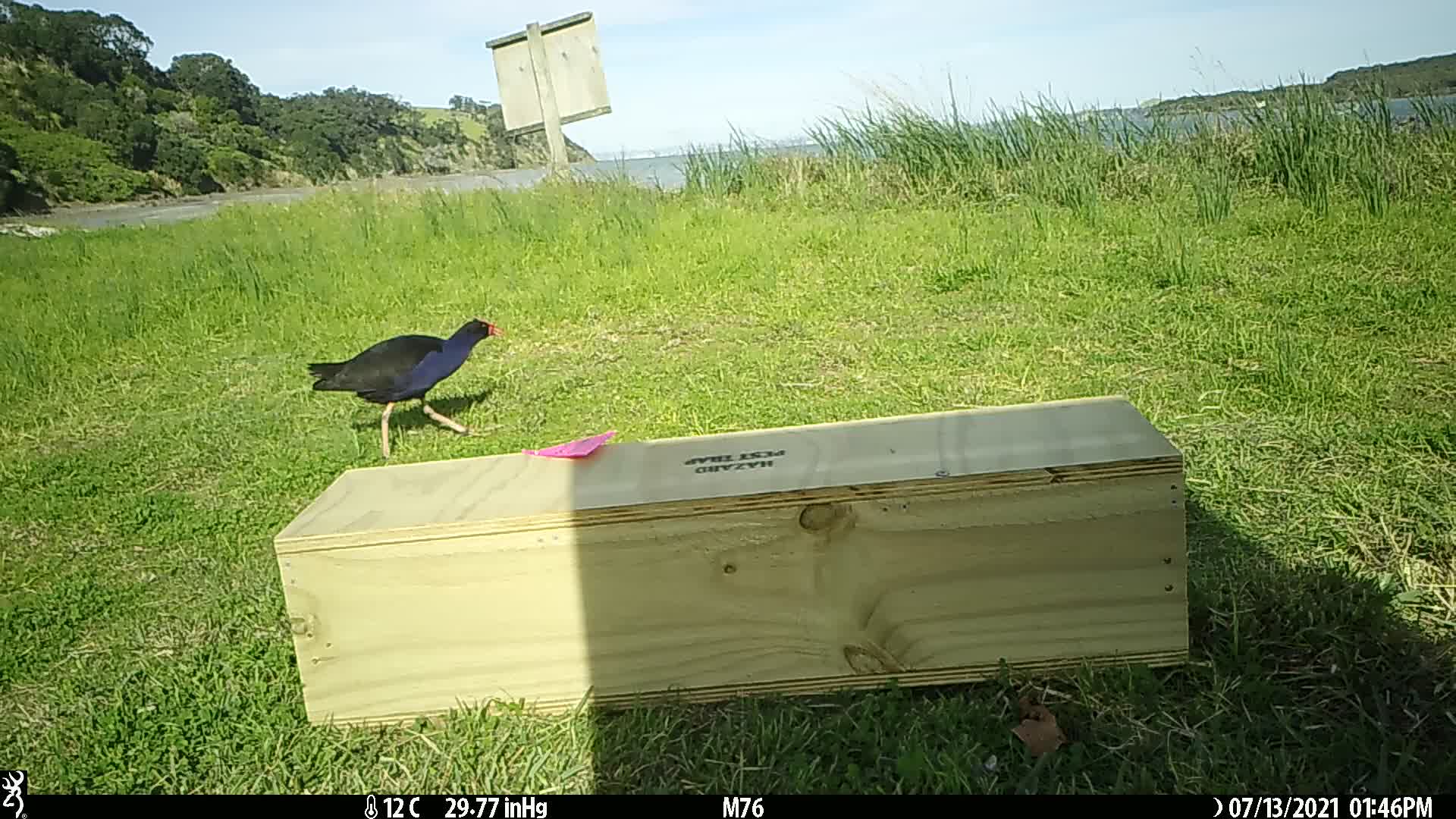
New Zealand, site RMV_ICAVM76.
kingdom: Animalia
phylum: Chordata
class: Aves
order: Gruiformes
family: Rallidae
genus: Porphyrio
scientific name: Porphyrio melanotus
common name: australasian swamphen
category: pukeko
Pukeko (australasian swamphen) (Porphyrio melanotus).